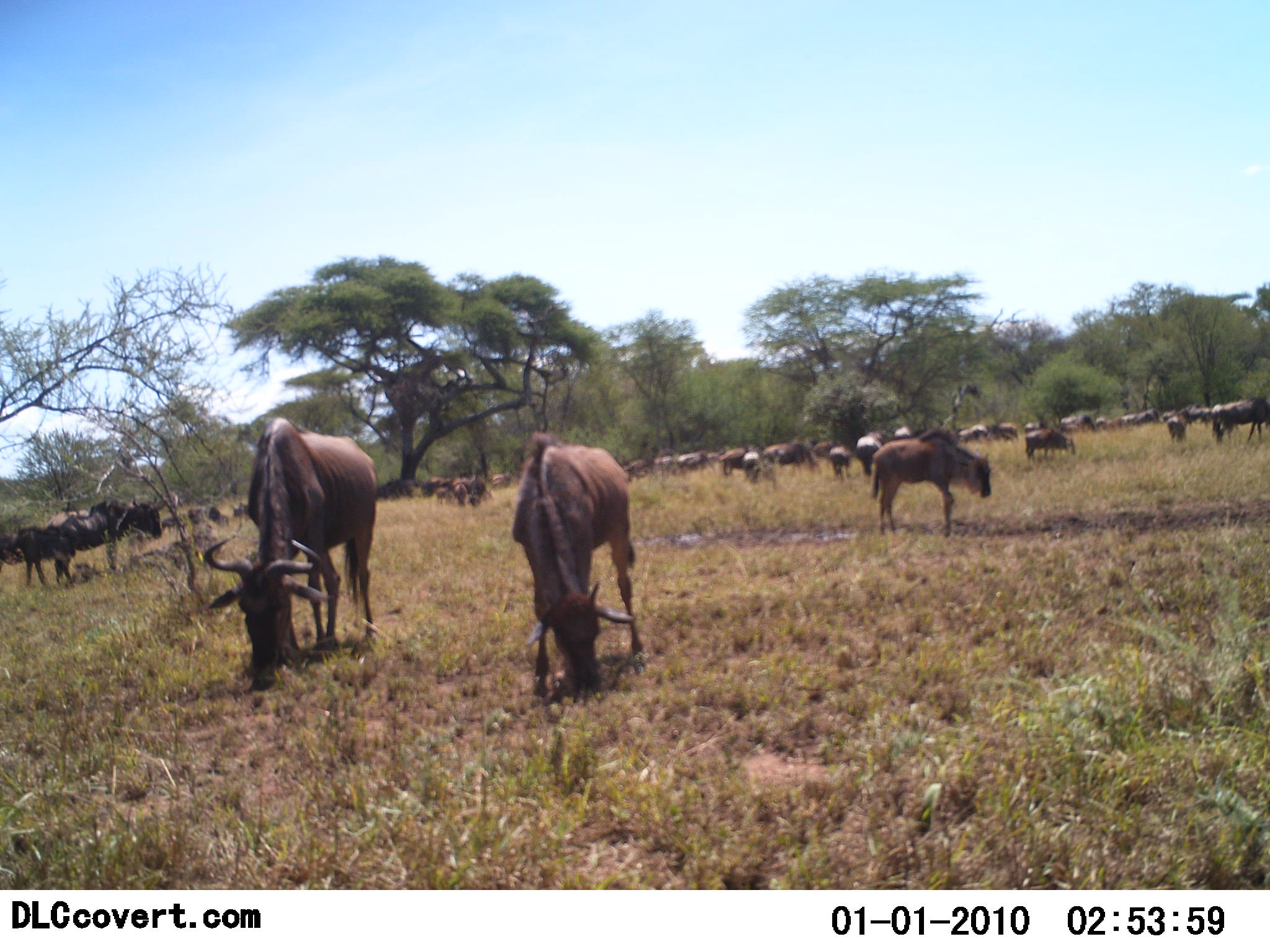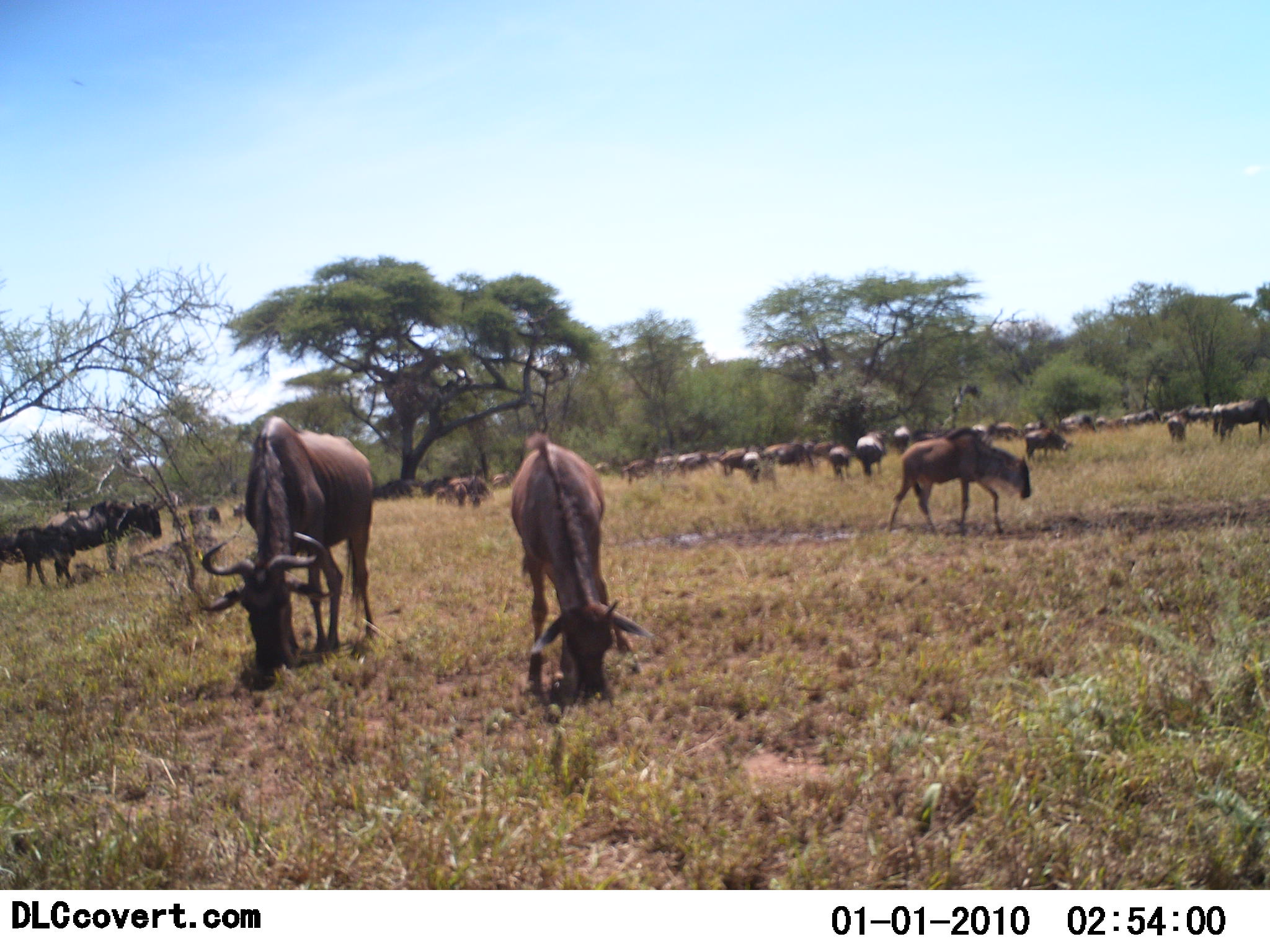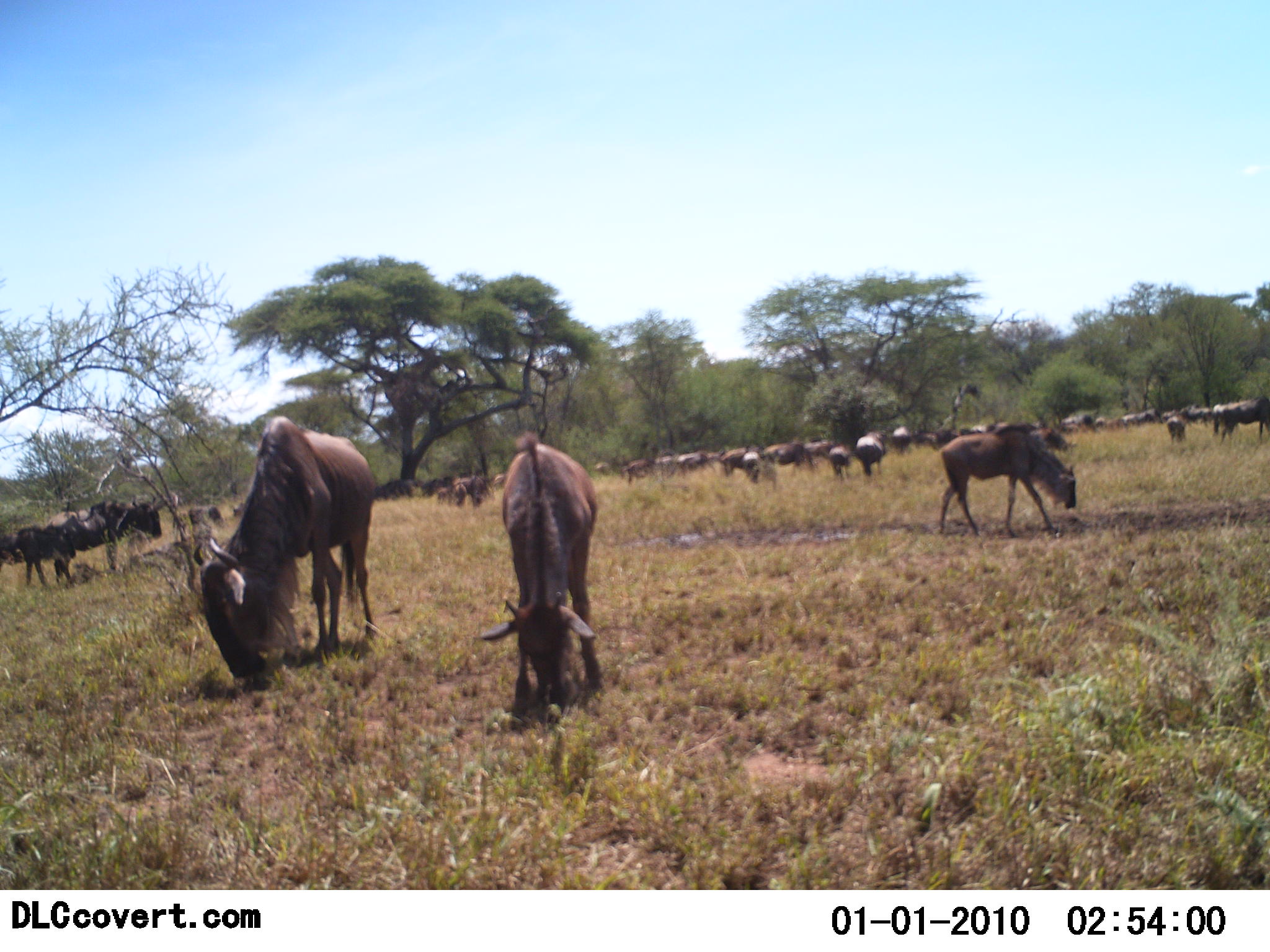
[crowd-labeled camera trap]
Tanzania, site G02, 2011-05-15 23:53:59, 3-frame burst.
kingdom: Animalia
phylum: Chordata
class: Mammalia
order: Artiodactyla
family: Bovidae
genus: Connochaetes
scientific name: Connochaetes taurinus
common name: blue wildebeest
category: wildebeest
Wildebeest (blue wildebeest) (Connochaetes taurinus), count 11-50. Behavior (volunteer vote fractions): standing 45%, resting 9%, moving 36%, interacting 9%. Young present (vote fraction): 27%. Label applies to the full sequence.